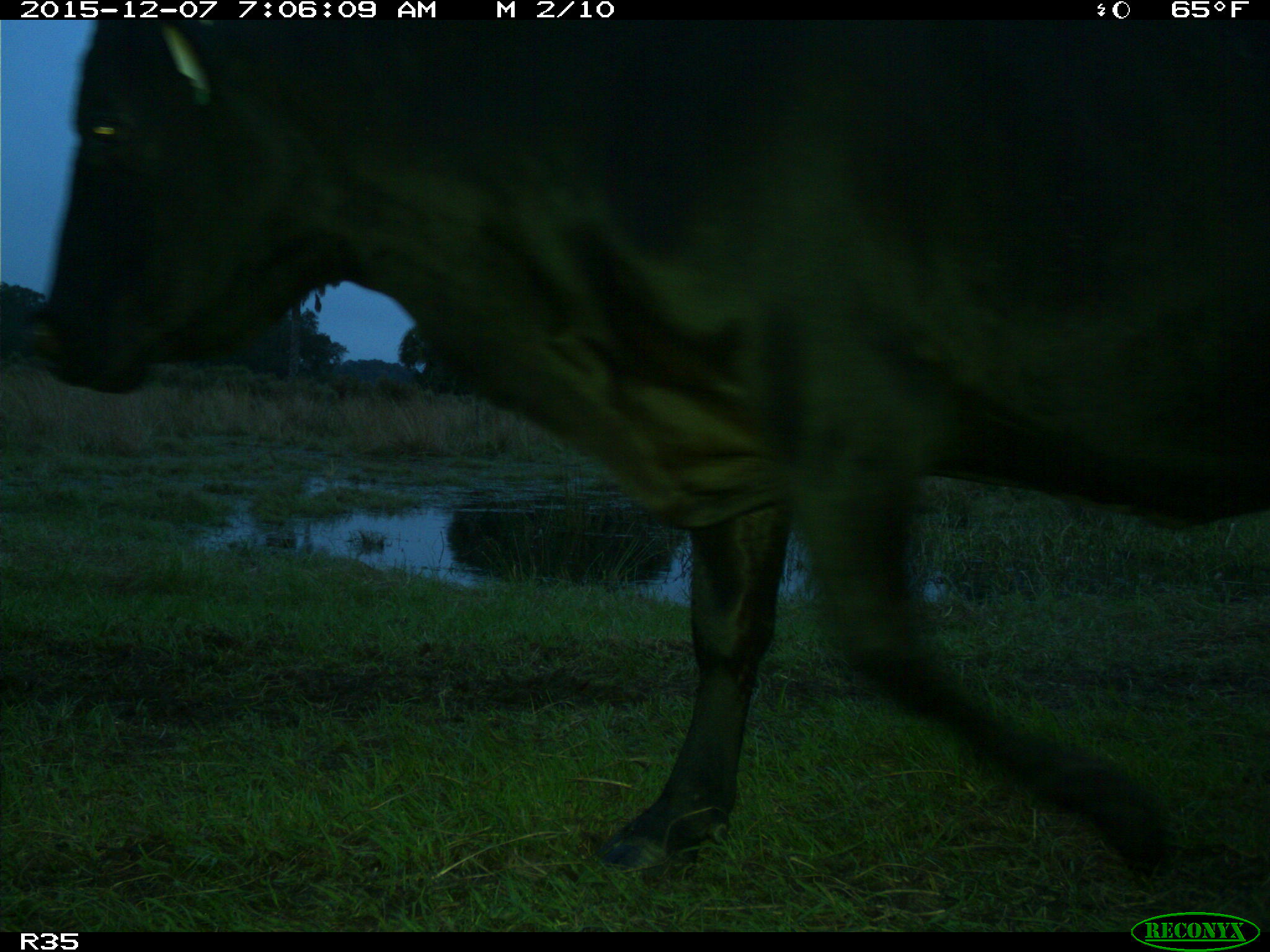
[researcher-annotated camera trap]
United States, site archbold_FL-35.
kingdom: Animalia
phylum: Chordata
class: Mammalia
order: Artiodactyla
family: Bovidae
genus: Bos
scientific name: Bos taurus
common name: domestic cow